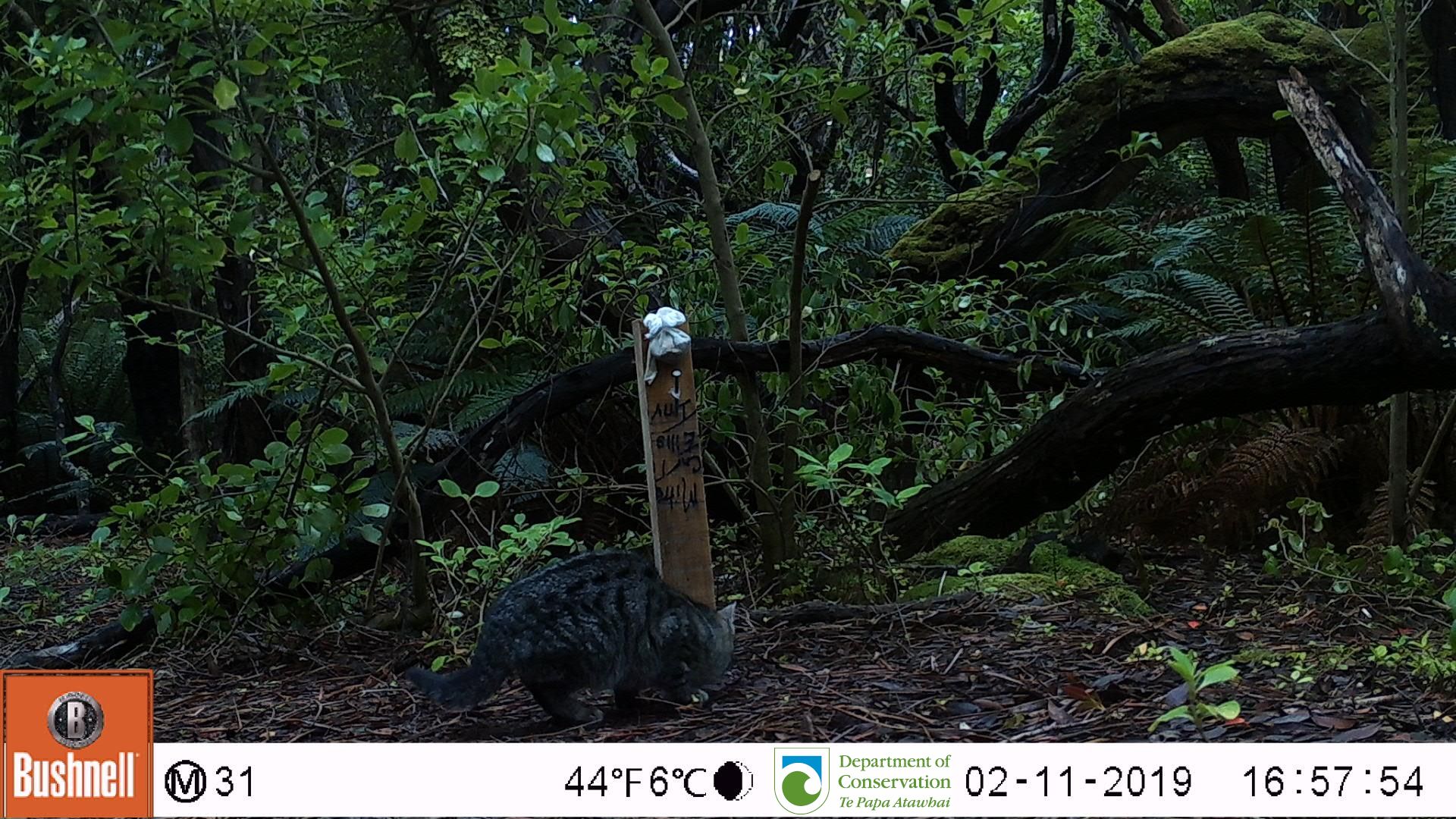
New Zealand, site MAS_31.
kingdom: Animalia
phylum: Chordata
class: Mammalia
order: Carnivora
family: Felidae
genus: Felis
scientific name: Felis catus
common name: domestic cat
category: cat